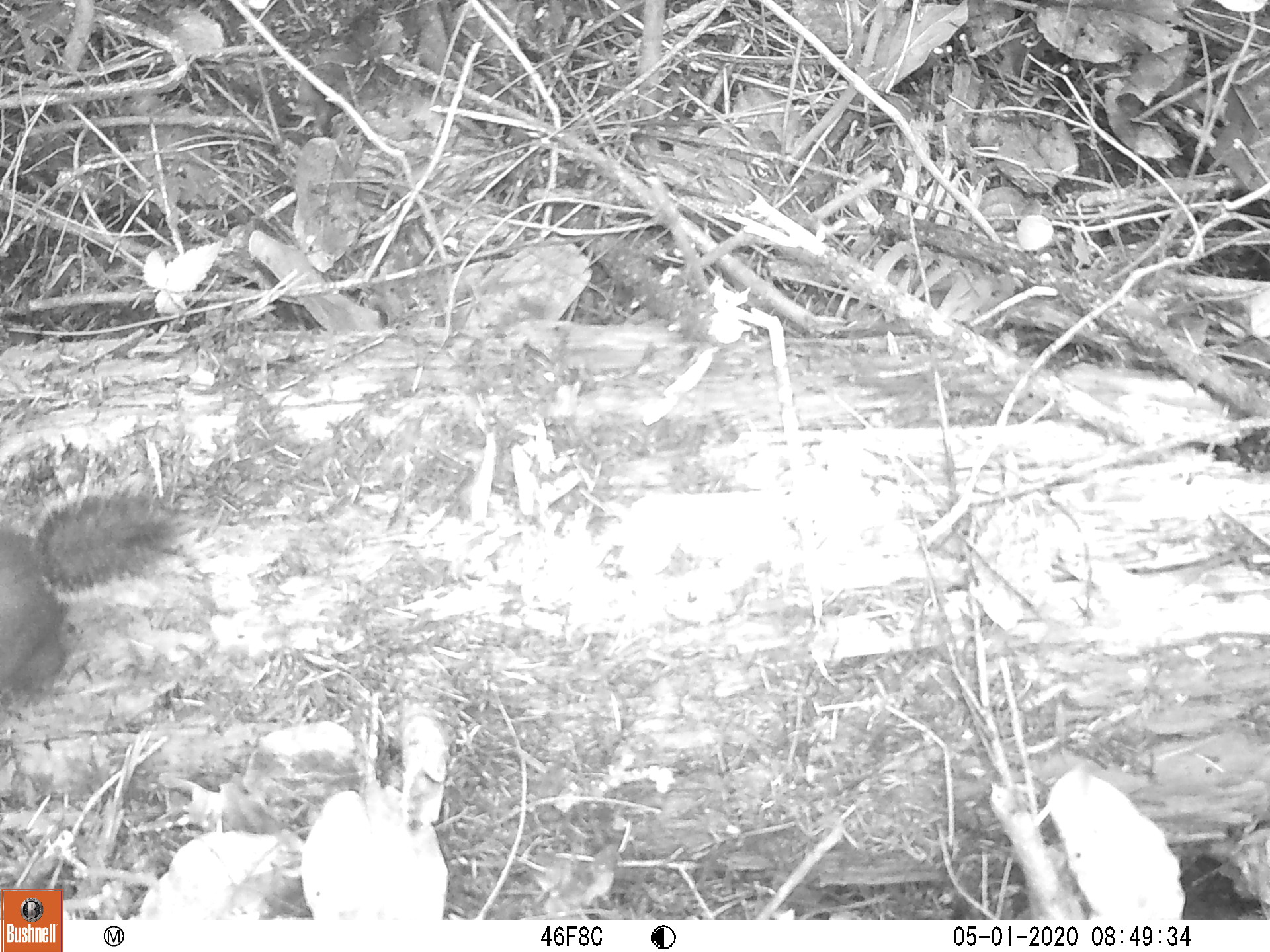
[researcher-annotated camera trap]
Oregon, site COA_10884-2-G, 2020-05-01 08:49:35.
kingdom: Animalia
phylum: Chordata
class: Mammalia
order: Rodentia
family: Sciuridae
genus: Tamiasciurus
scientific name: Tamiasciurus douglasii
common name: douglas squirrel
Douglas squirrel (Tamiasciurus douglasii).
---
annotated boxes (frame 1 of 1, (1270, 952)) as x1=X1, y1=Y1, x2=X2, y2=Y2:
douglas squirrel: x1=0, y1=490, x2=177, y2=698